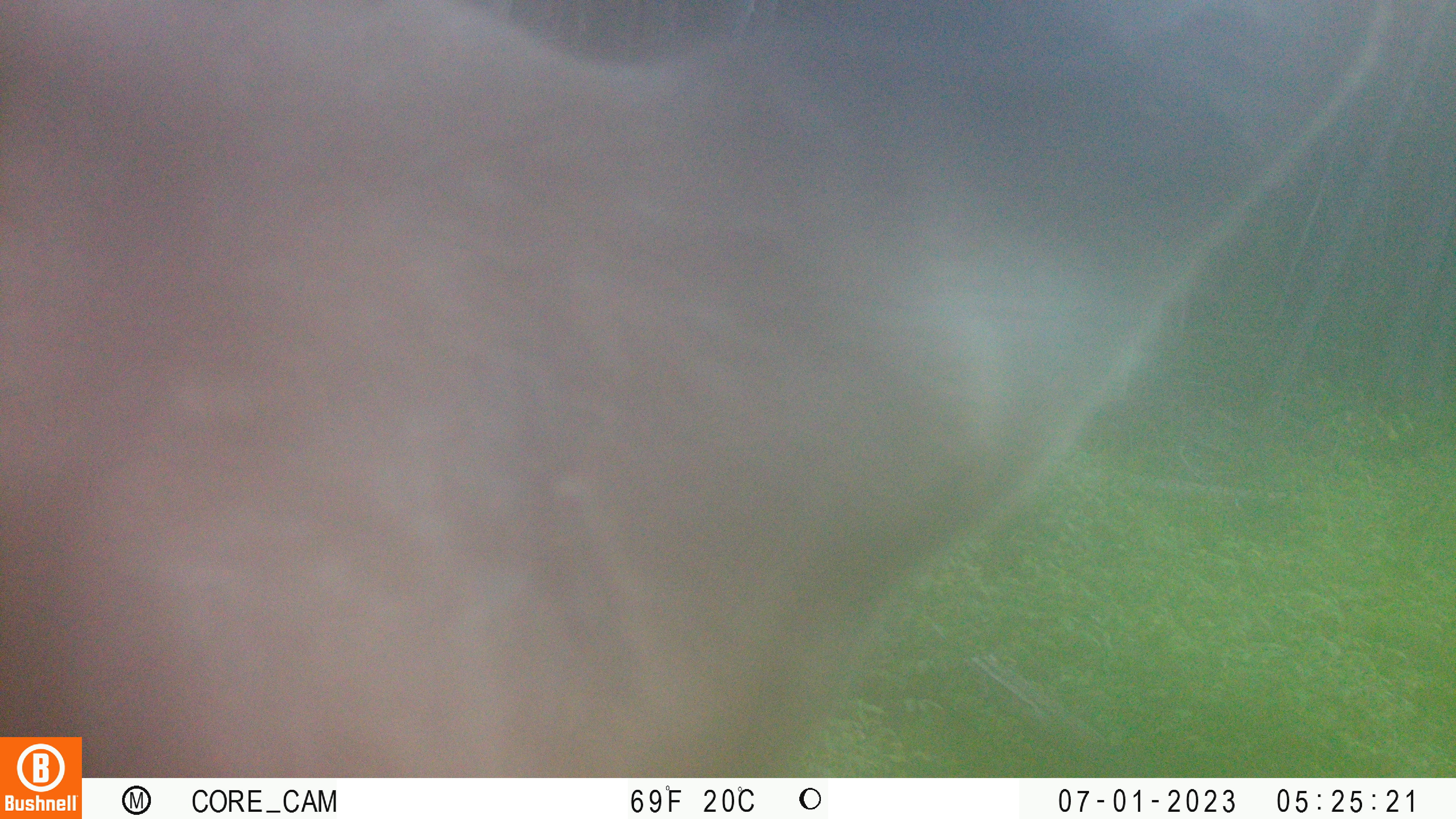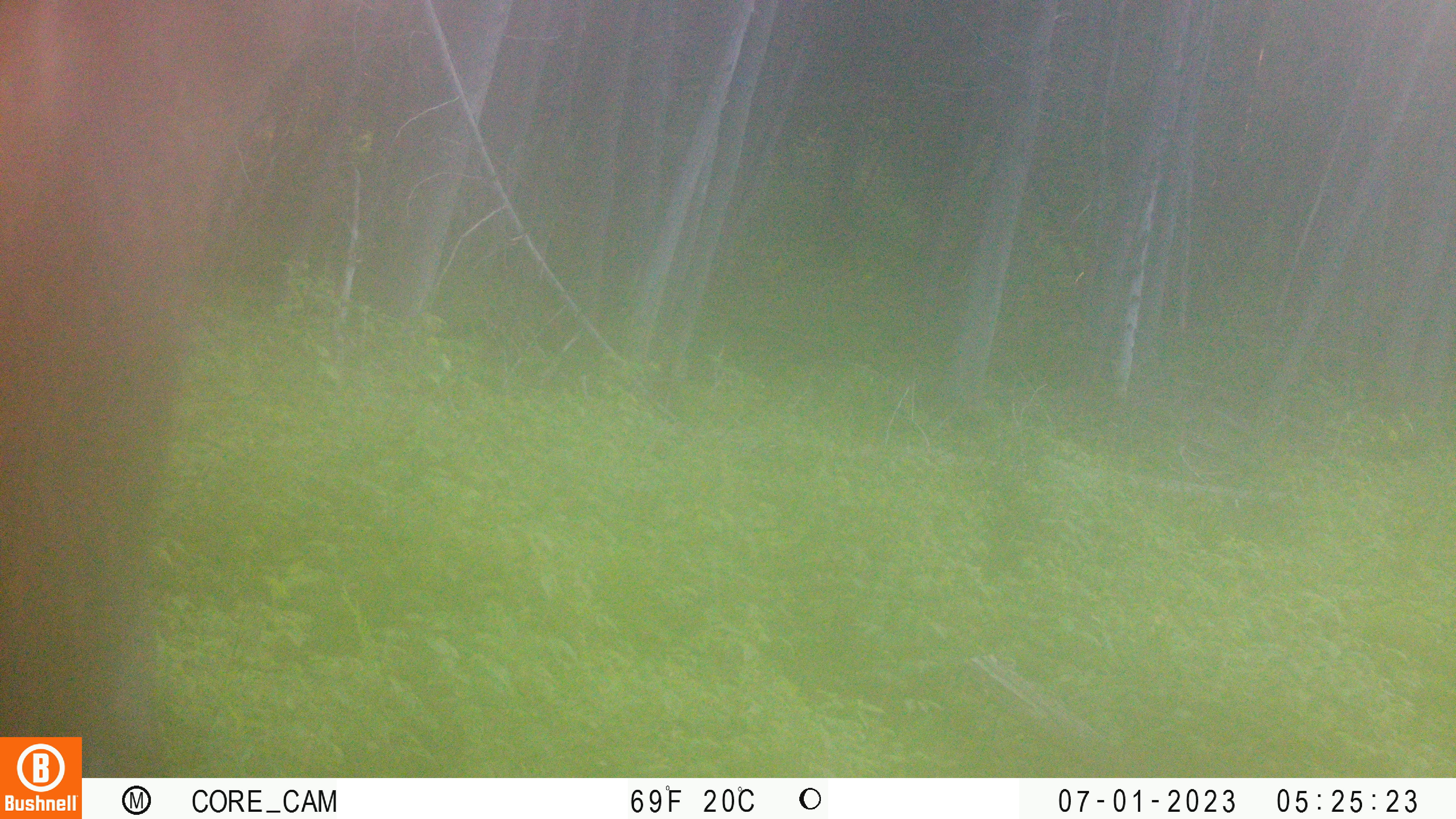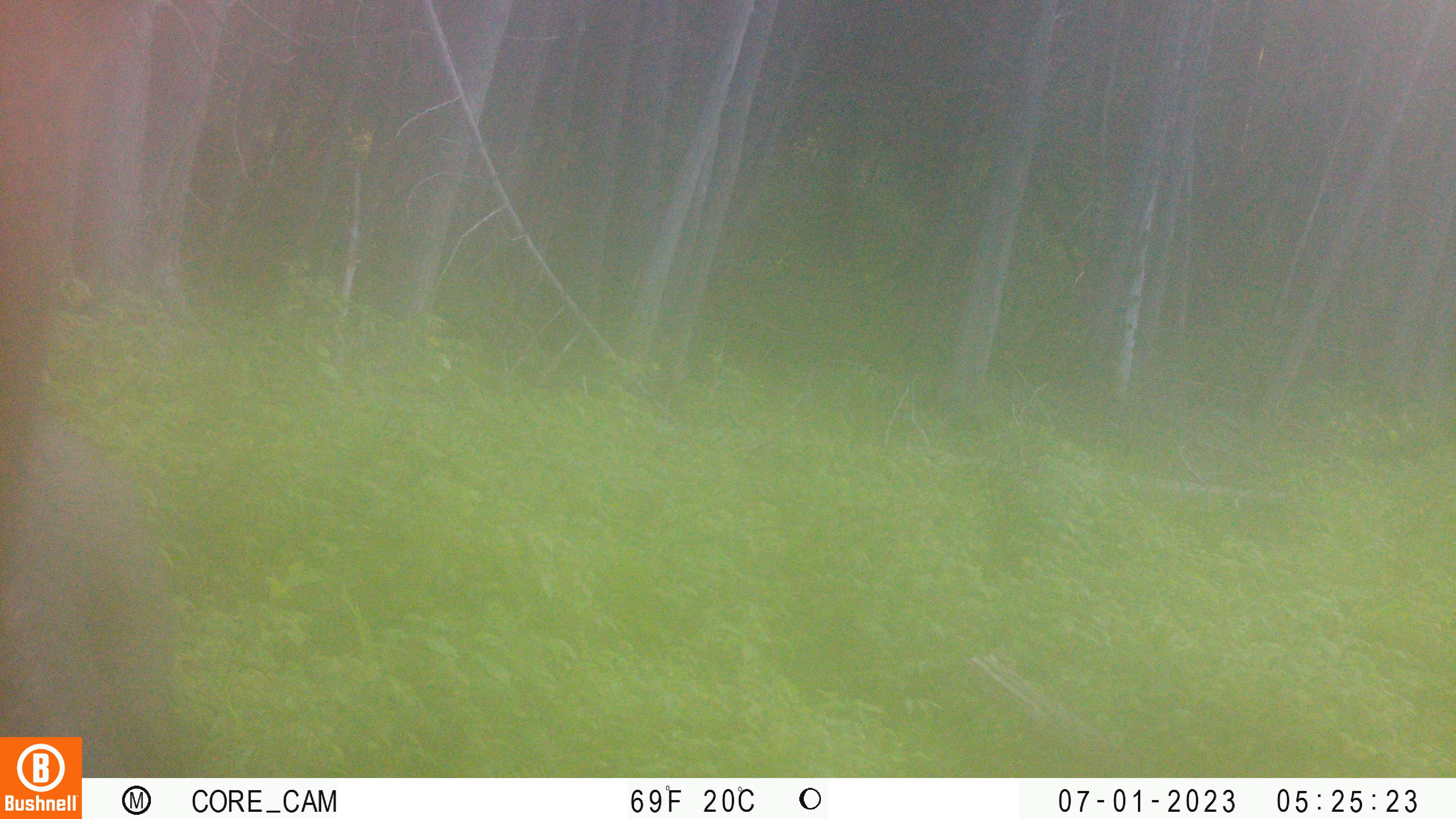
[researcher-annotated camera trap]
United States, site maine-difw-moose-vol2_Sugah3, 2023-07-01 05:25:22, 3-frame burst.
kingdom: Animalia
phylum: Chordata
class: Mammalia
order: Artiodactyla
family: Cervidae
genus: Alces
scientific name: Alces alces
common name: moose